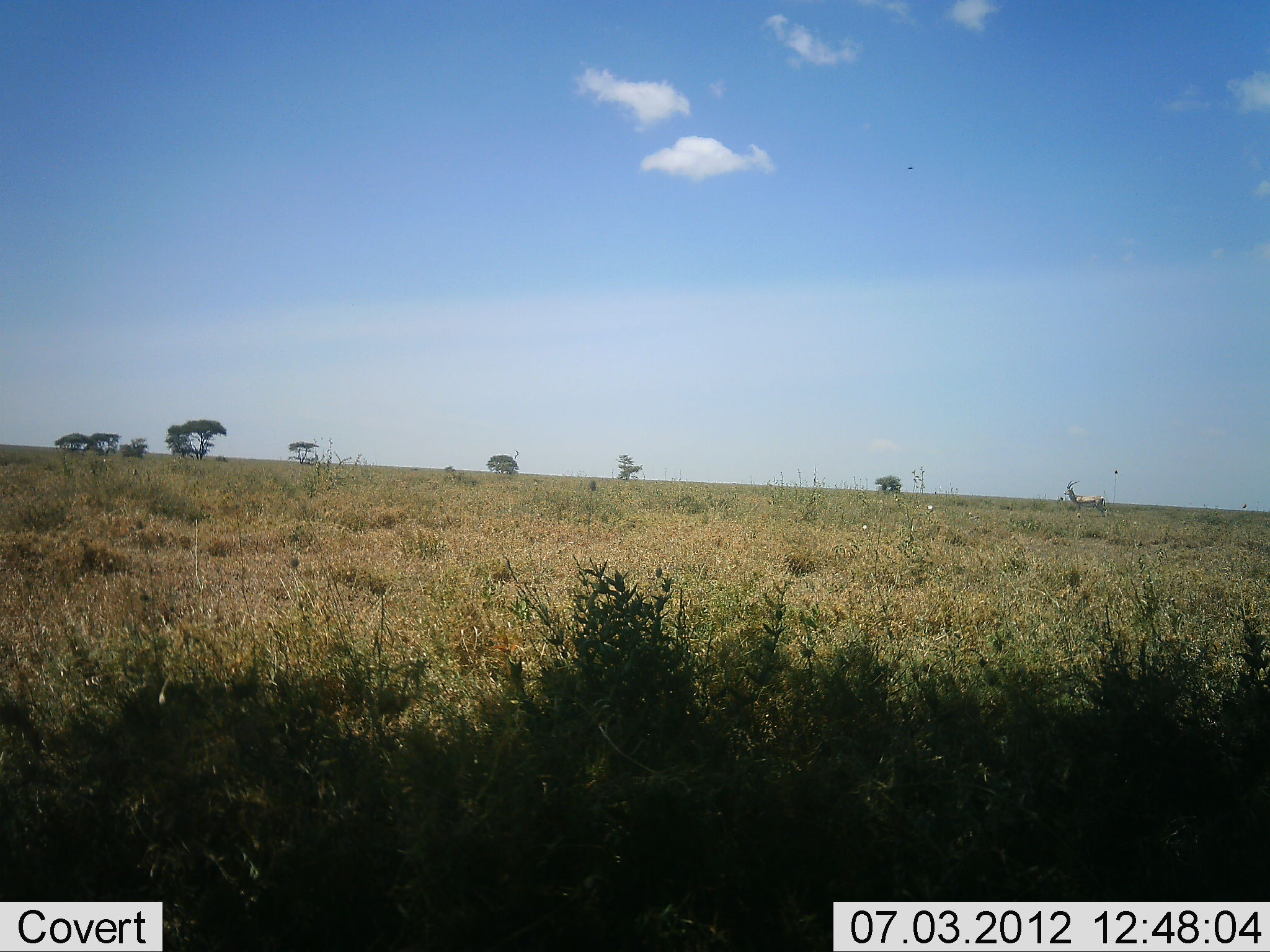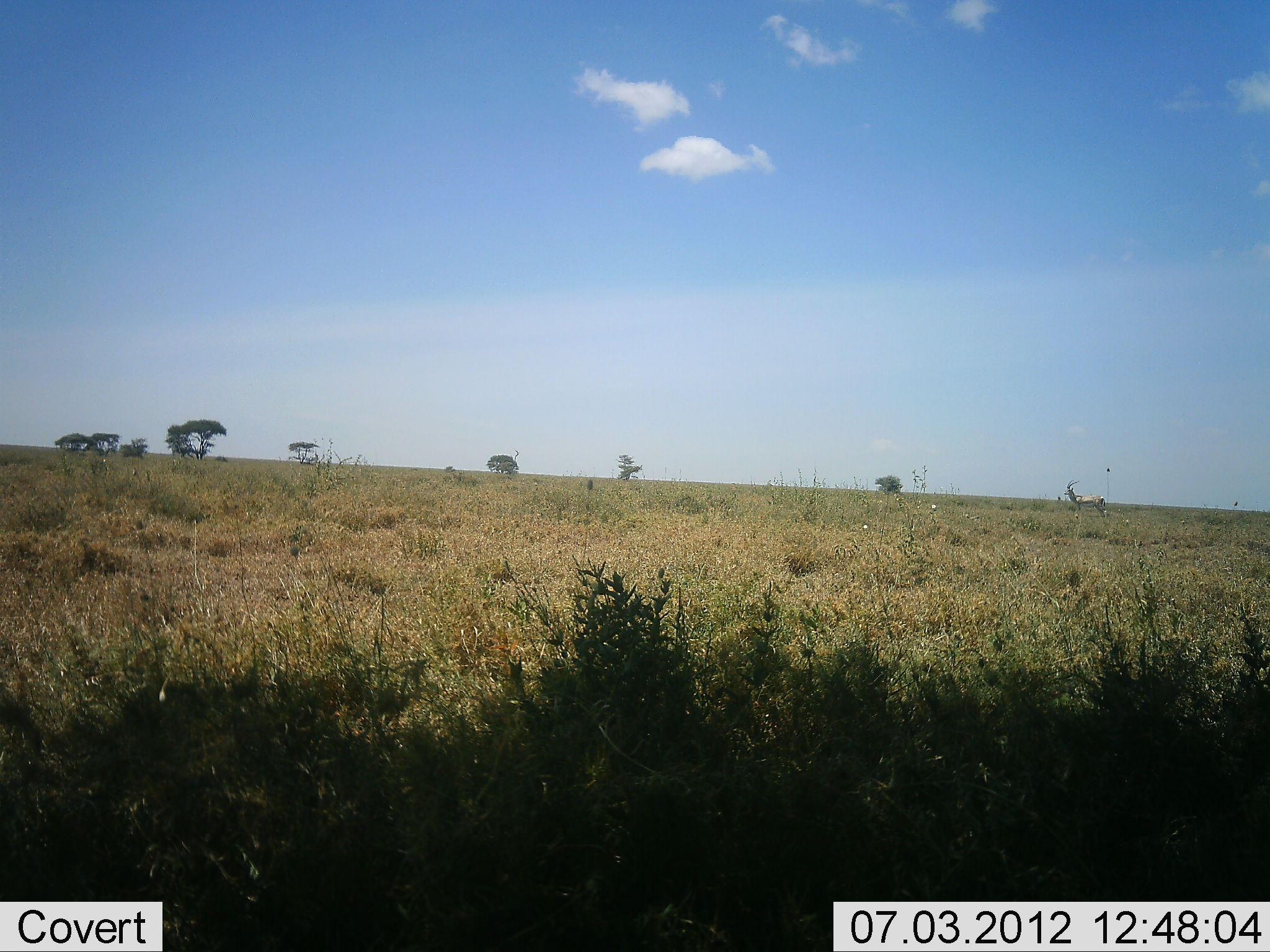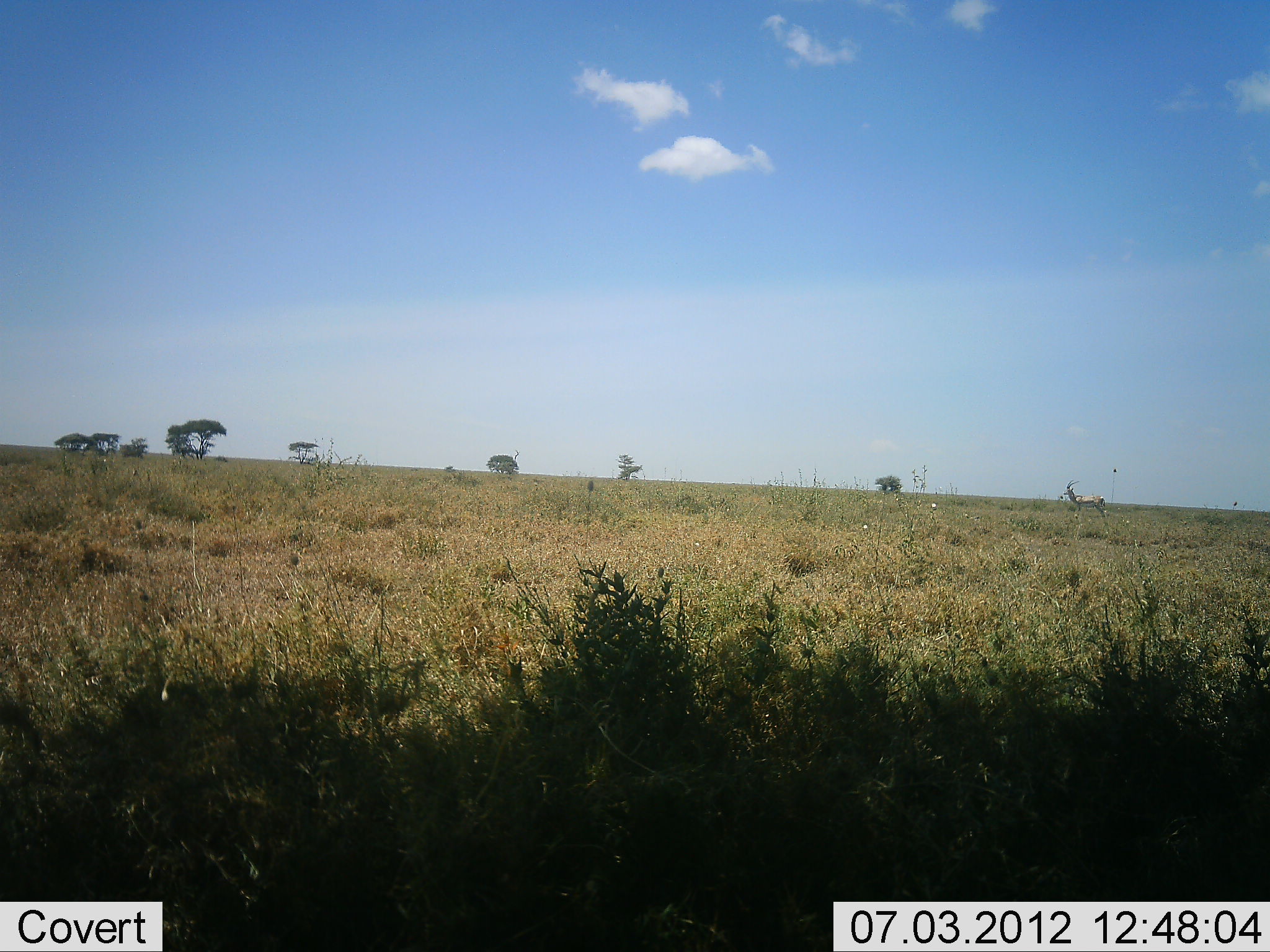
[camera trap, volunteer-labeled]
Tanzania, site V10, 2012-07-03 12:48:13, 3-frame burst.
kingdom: Animalia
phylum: Chordata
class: Mammalia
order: Artiodactyla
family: Bovidae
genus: Nanger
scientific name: Nanger granti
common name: grant's gazelle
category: gazellegrants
Gazellegrants (grant's gazelle) (Nanger granti), count 1. Behavior (volunteer vote fractions): standing 100%, resting 20%, moving 0%, interacting 0%. Young present (vote fraction): 0%. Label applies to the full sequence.